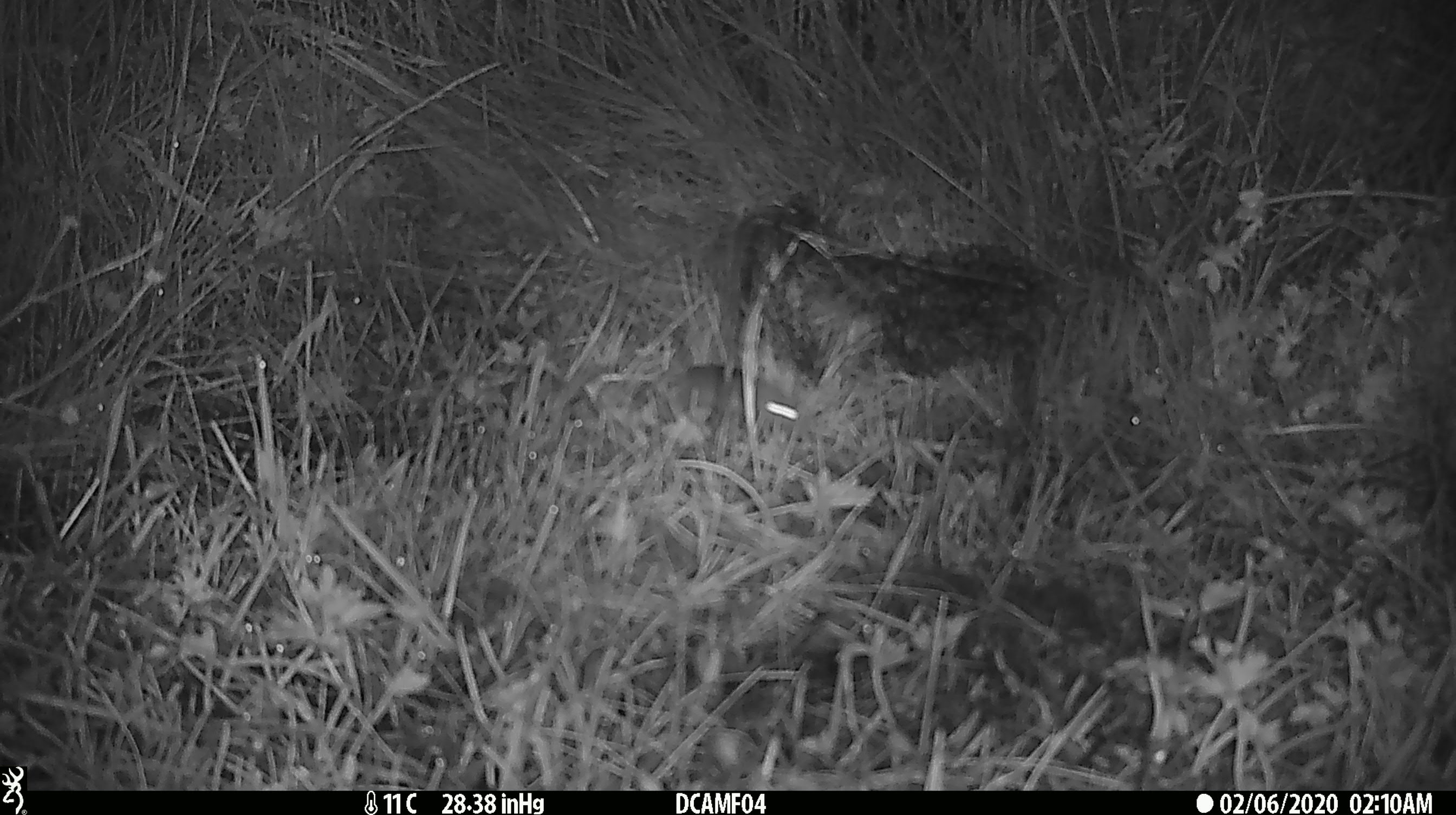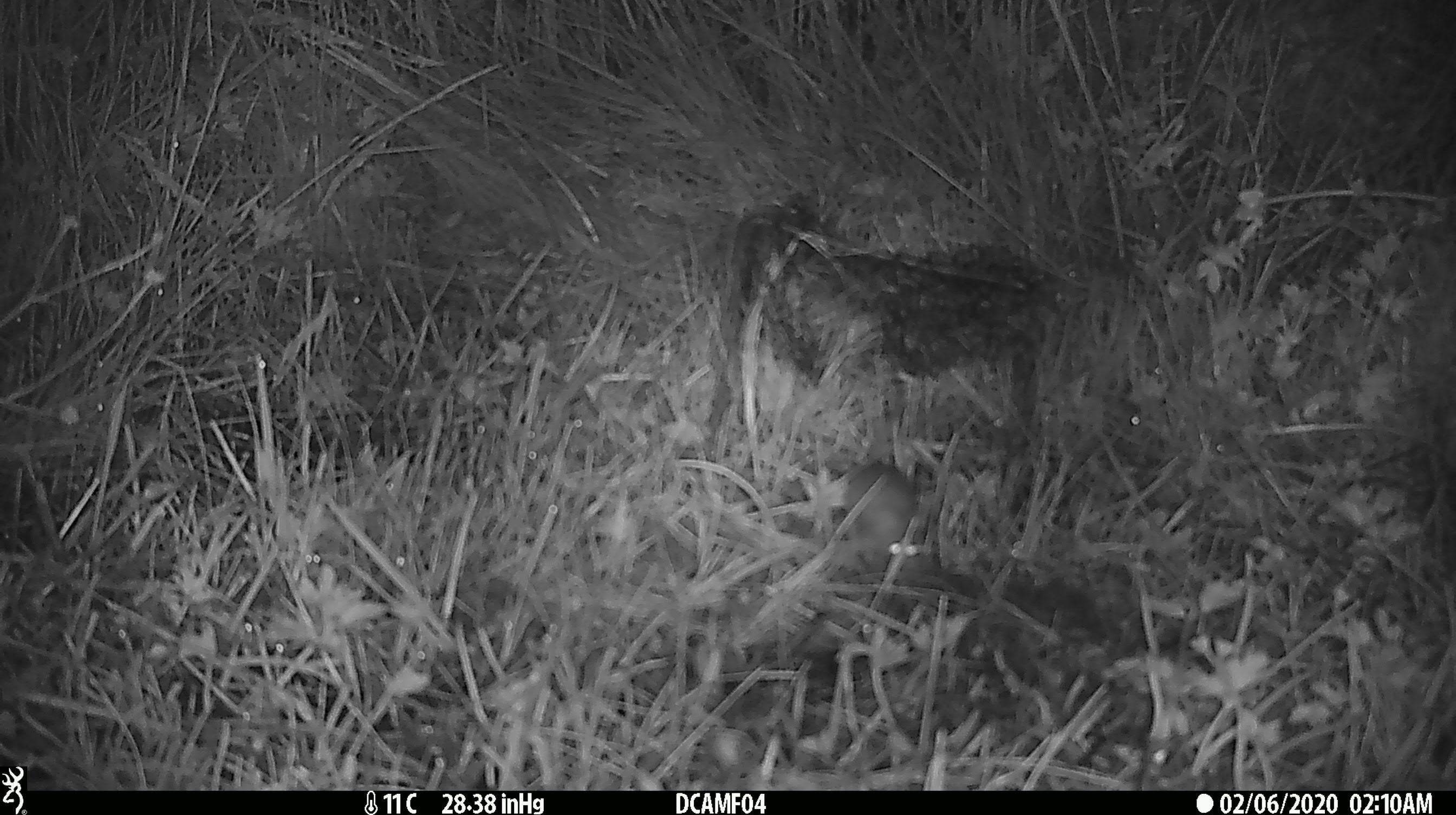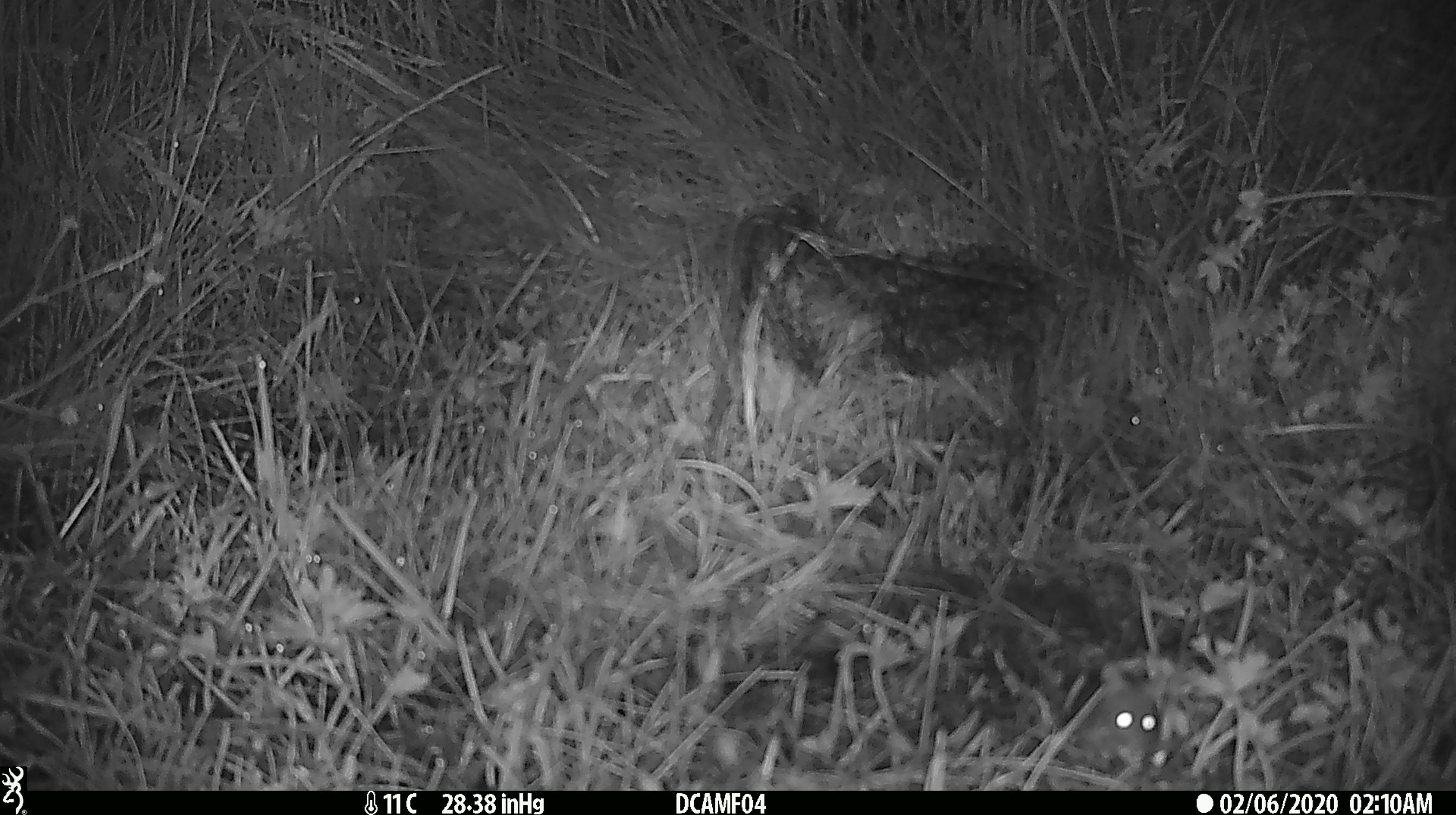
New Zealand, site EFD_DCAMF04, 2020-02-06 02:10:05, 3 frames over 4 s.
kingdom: Animalia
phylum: Chordata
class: Mammalia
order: Rodentia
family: Muridae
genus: Mus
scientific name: Mus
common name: mouse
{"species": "mouse (Mus)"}